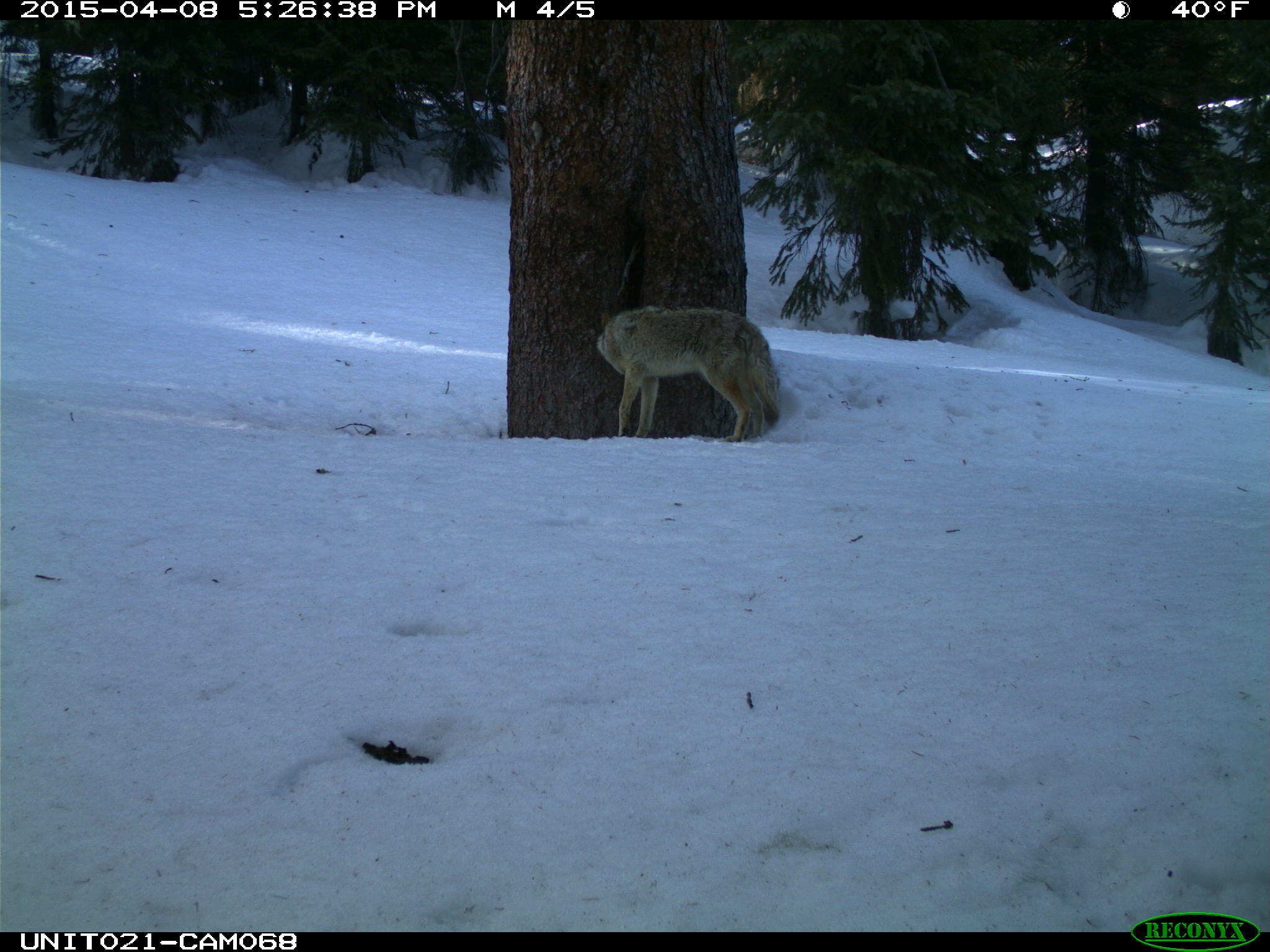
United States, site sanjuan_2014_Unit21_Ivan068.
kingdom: Animalia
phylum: Chordata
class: Mammalia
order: Carnivora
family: Canidae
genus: Canis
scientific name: Canis latrans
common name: coyote